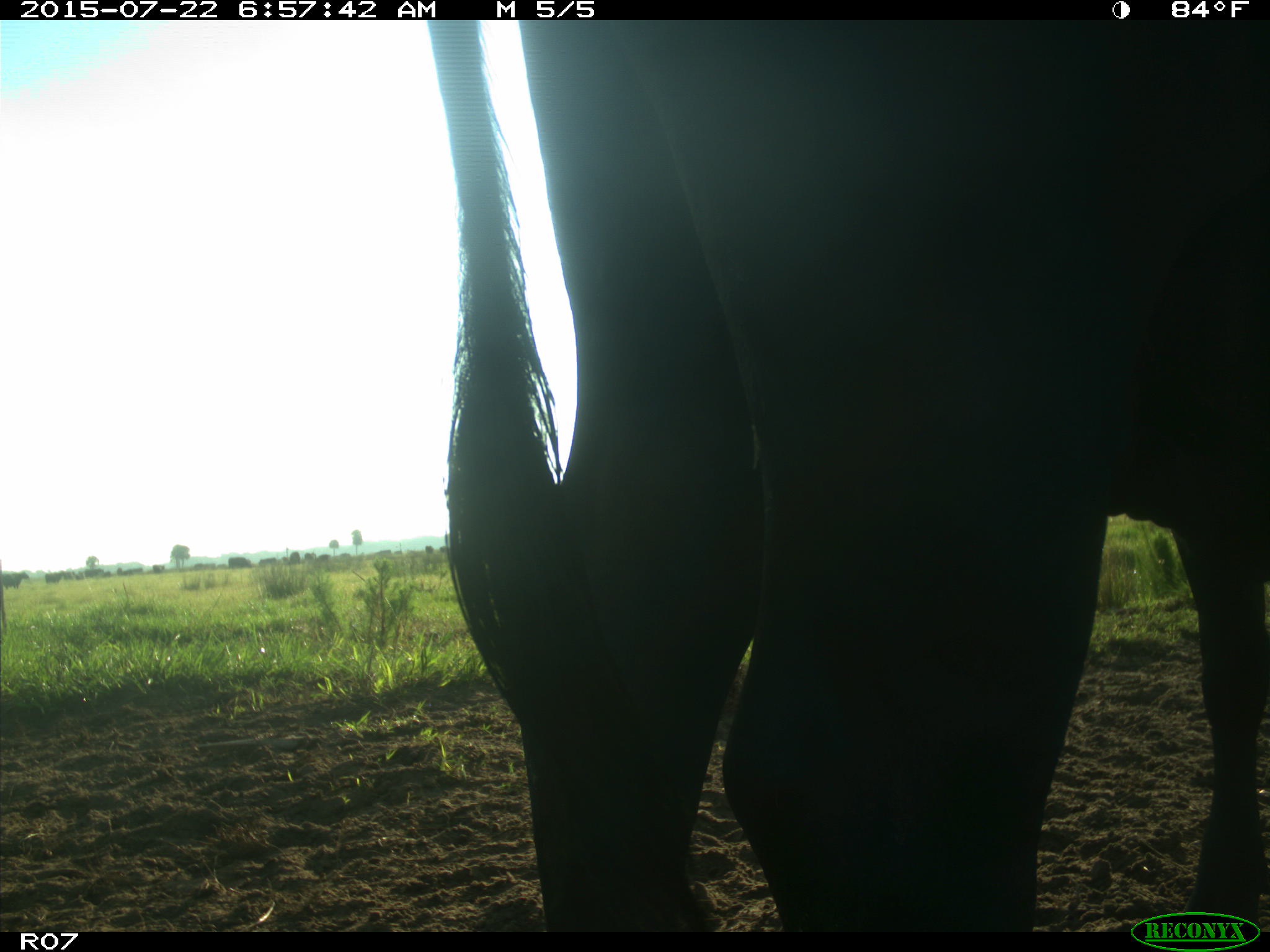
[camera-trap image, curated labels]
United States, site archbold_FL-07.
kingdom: Animalia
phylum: Chordata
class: Mammalia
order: Artiodactyla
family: Bovidae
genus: Bos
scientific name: Bos taurus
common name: domestic cow